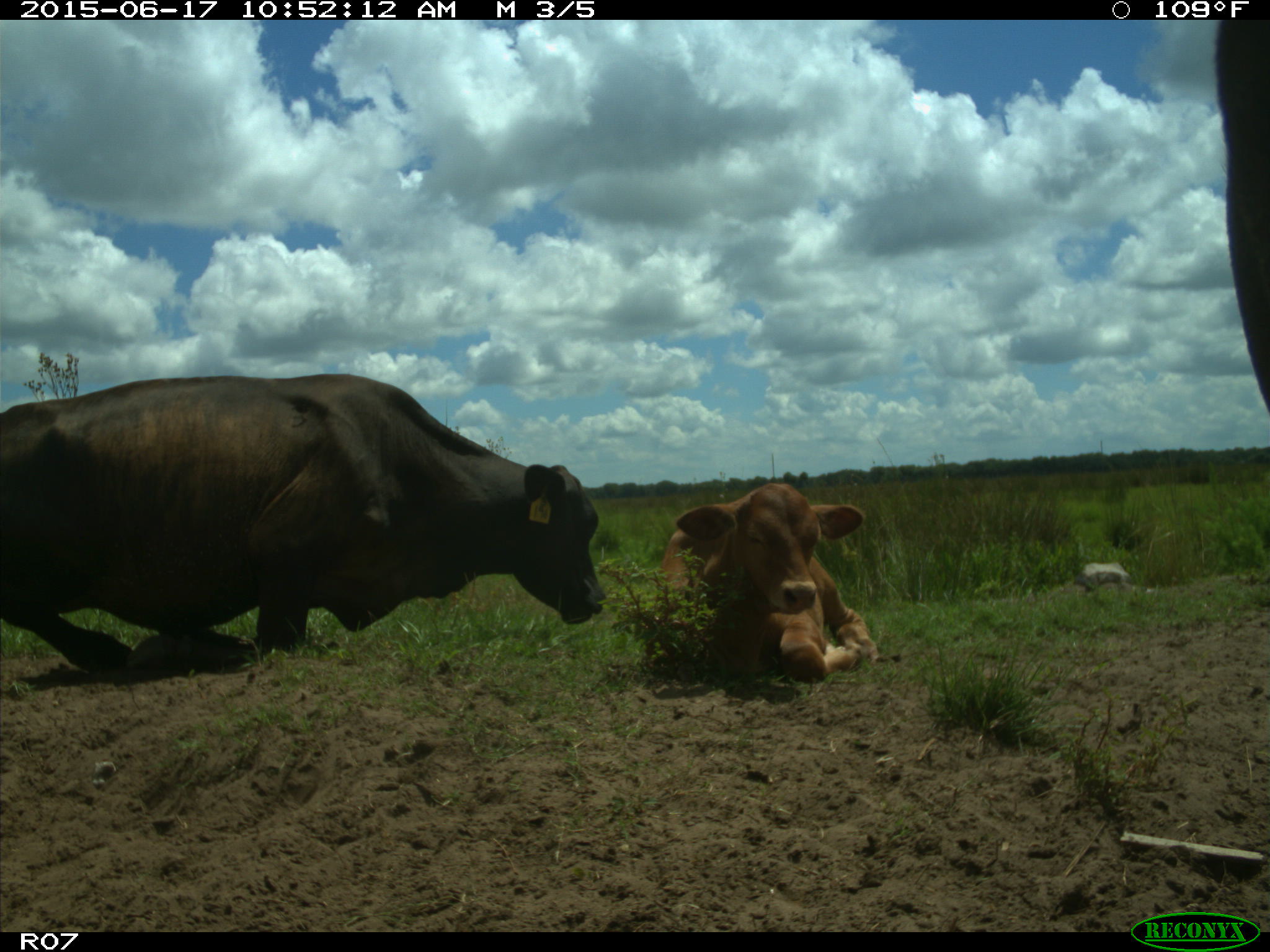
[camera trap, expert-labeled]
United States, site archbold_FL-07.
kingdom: Animalia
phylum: Chordata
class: Mammalia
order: Artiodactyla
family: Bovidae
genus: Bos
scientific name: Bos taurus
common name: domestic cow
Bos taurus (domestic cow).